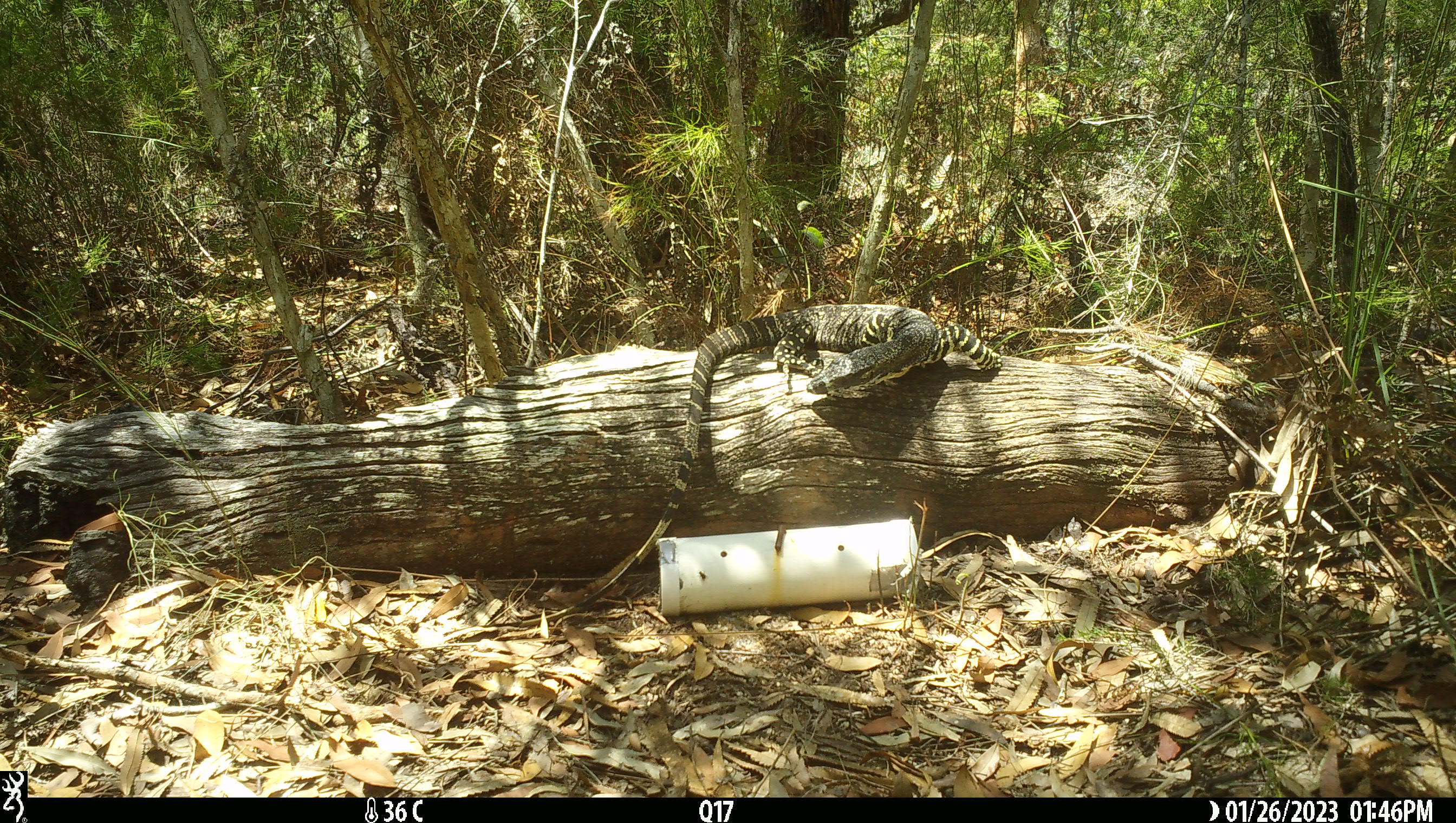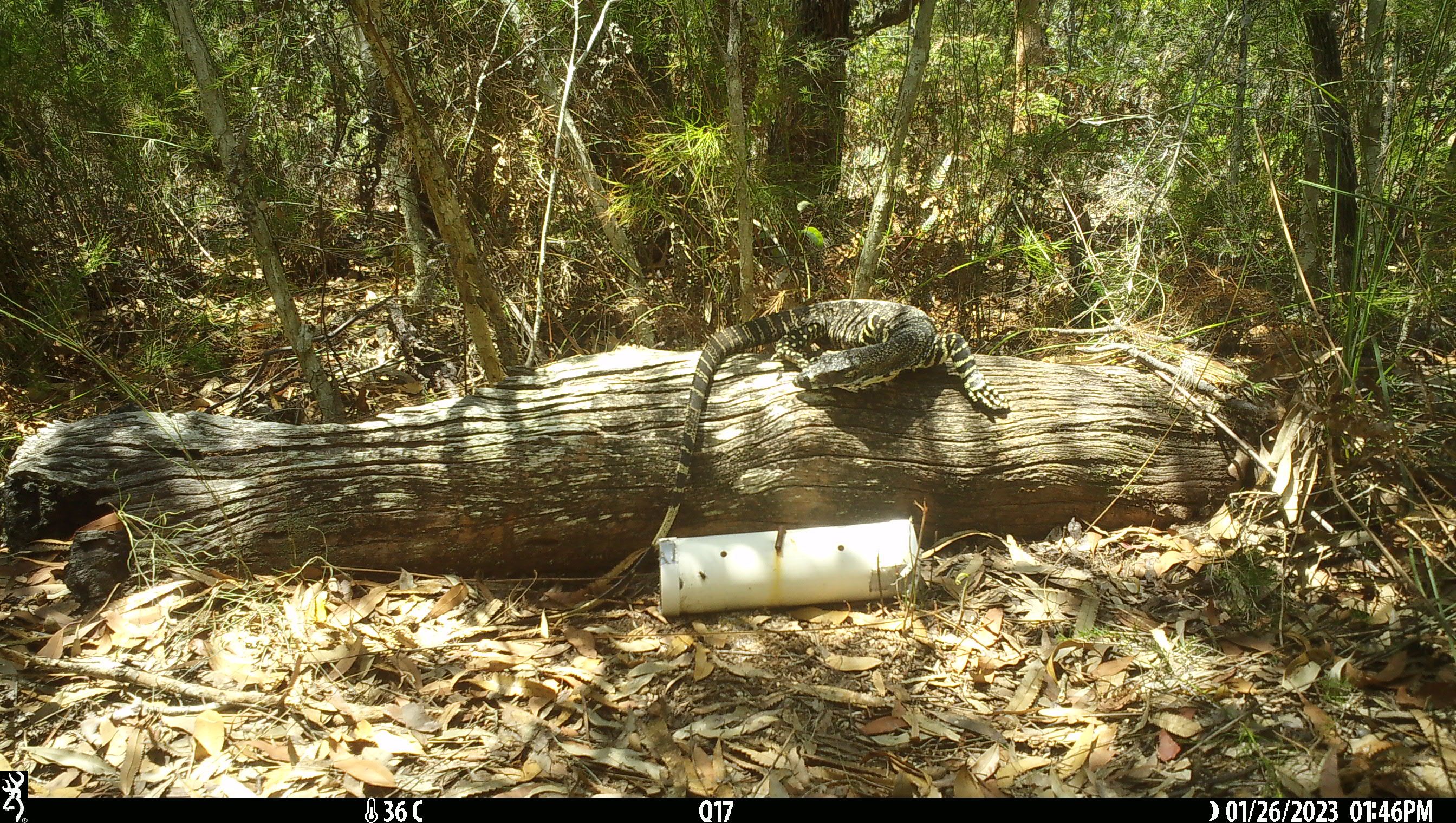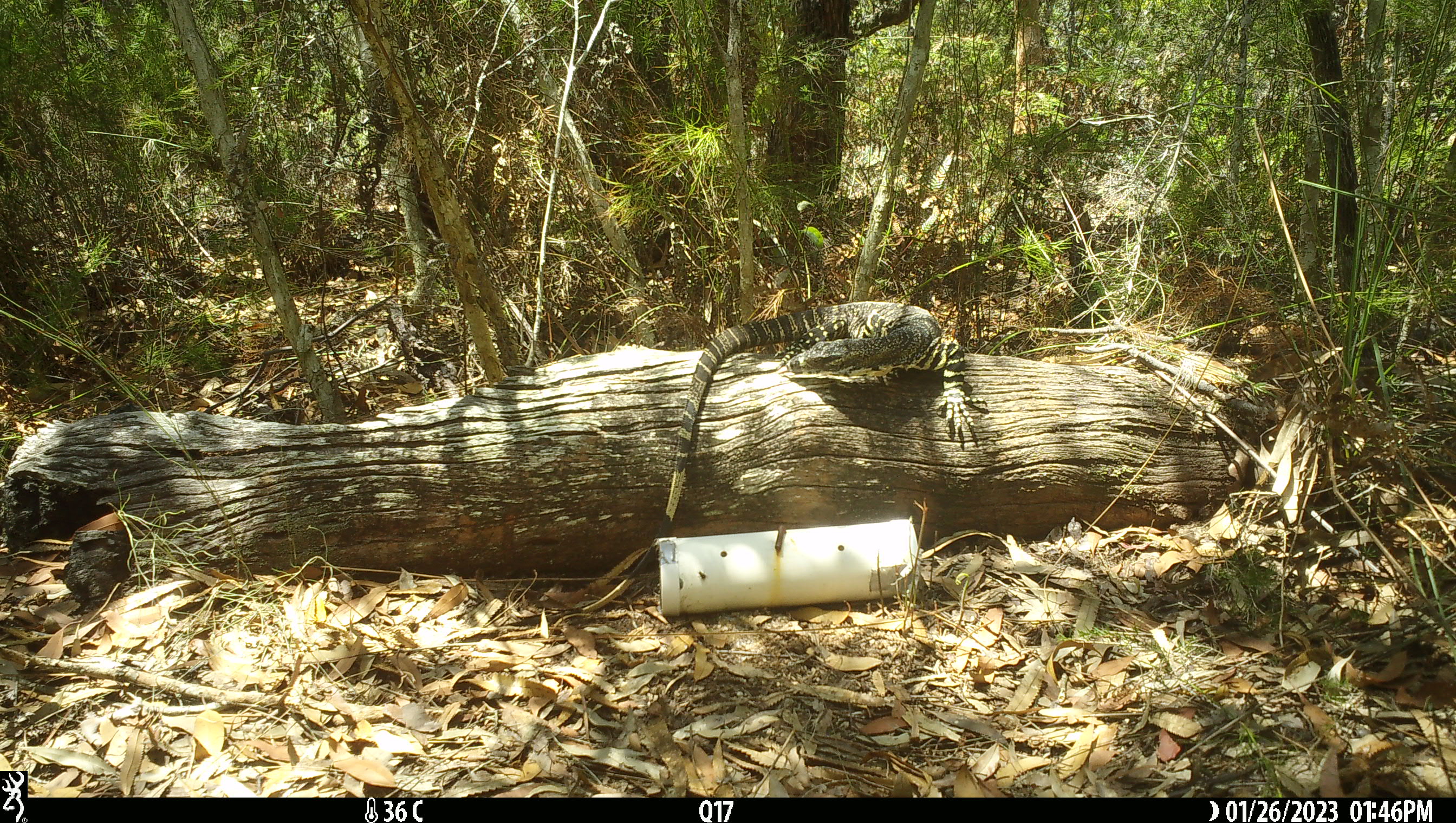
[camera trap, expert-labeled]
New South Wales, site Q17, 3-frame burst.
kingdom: Animalia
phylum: Chordata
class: Reptilia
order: Squamata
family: Varanidae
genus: Varanus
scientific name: Varanus varius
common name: lace monitor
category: goanna